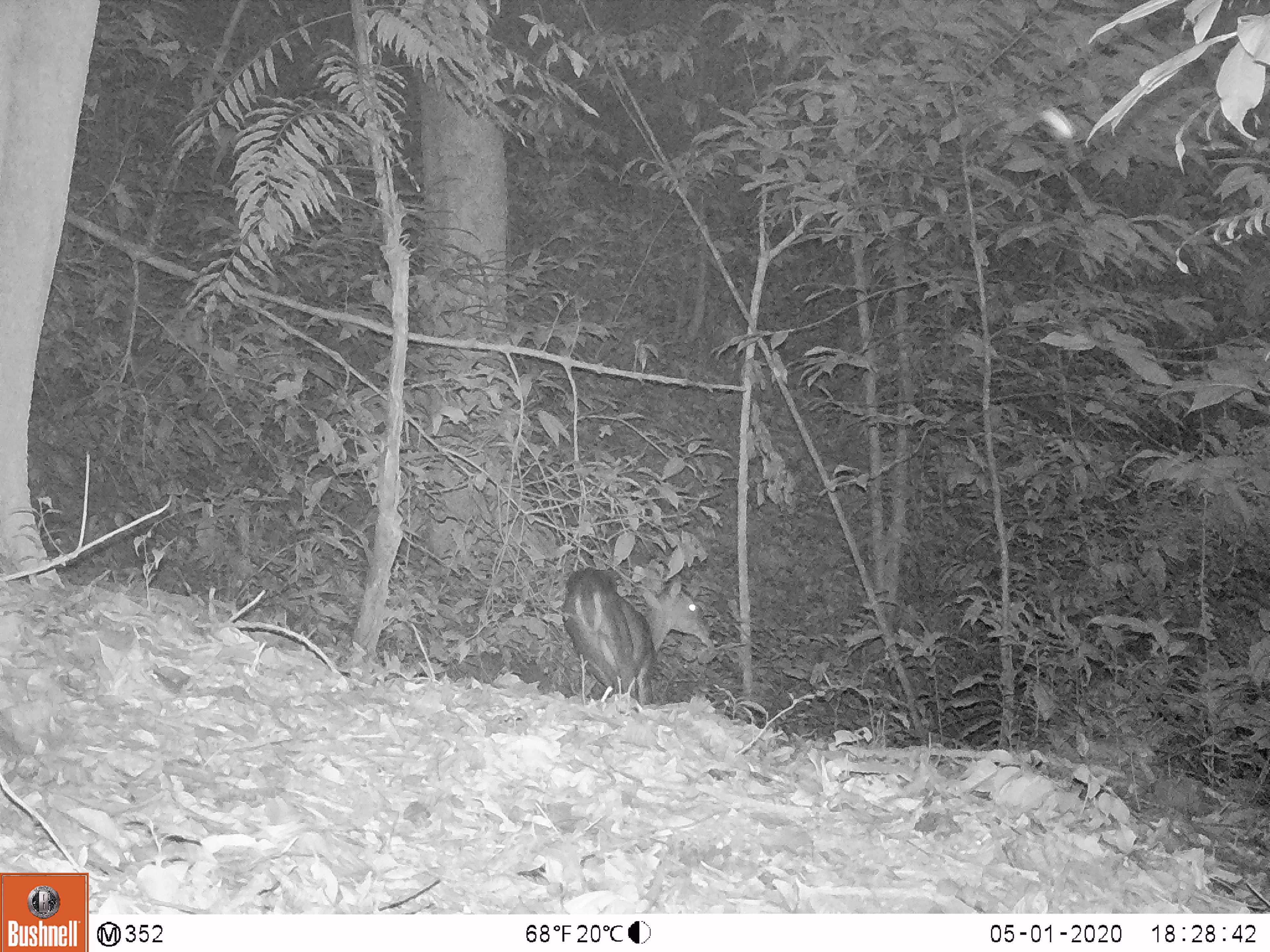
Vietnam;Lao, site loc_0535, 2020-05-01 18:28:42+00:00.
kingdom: Animalia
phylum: Chordata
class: Mammalia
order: Artiodactyla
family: Cervidae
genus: Muntiacus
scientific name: Muntiacus vuquangensis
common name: large-antlered muntjac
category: large antlered muntjac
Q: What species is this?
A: Large antlered muntjac (large-antlered muntjac) (Muntiacus vuquangensis).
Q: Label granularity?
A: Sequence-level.